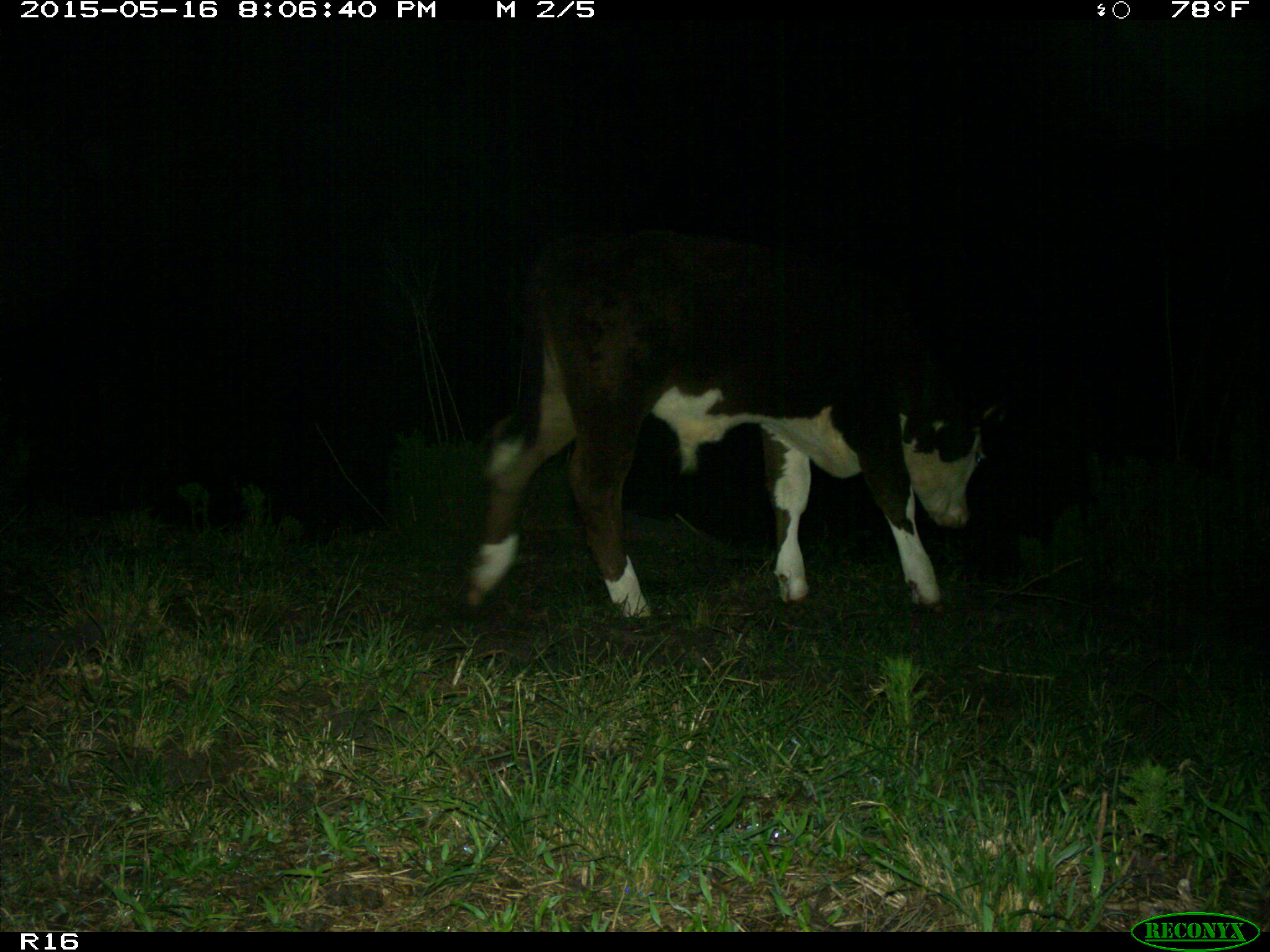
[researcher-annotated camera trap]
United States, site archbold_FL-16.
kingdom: Animalia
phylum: Chordata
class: Mammalia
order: Artiodactyla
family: Bovidae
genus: Bos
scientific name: Bos taurus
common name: domestic cow